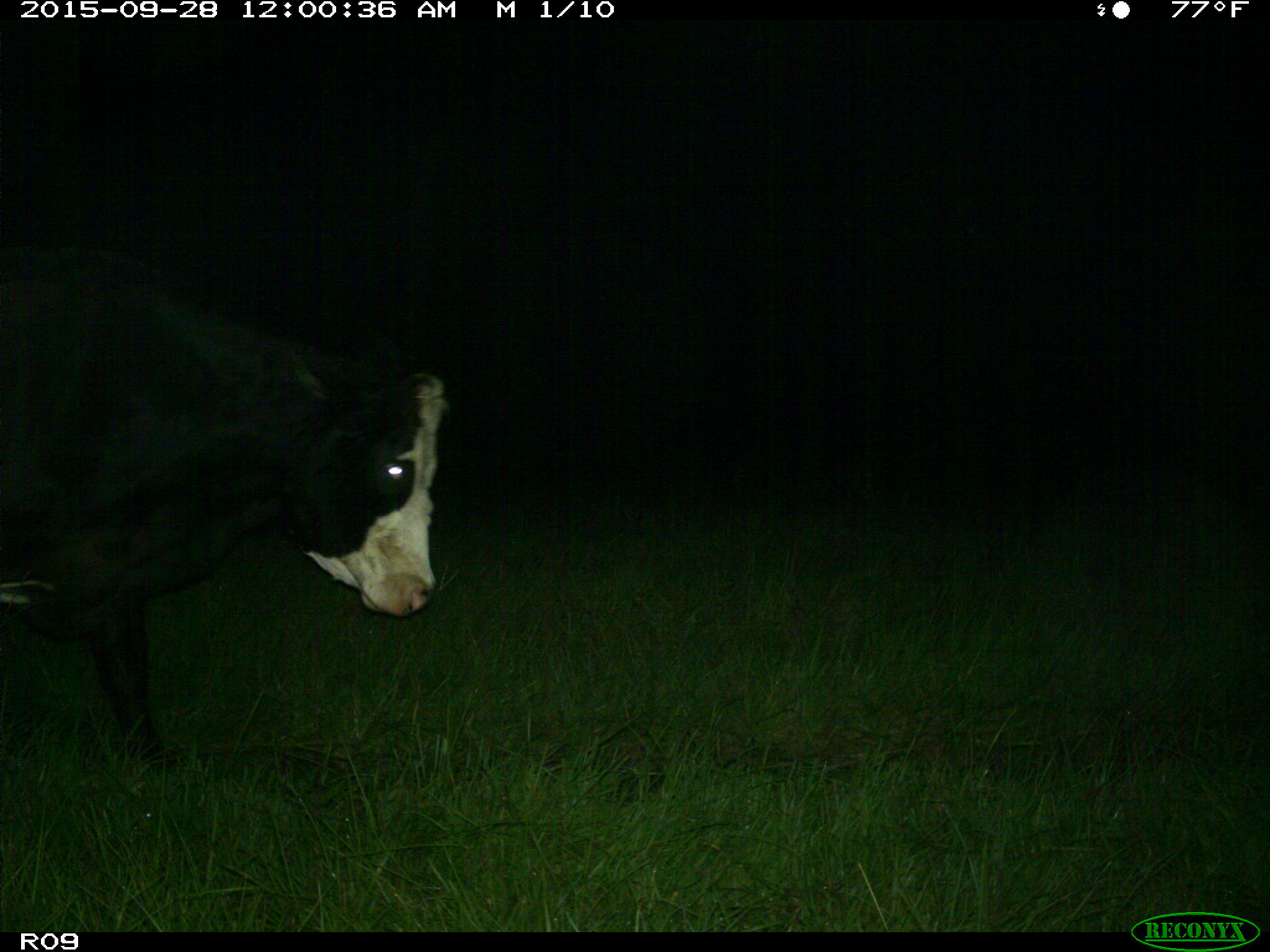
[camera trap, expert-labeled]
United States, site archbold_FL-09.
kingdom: Animalia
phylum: Chordata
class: Mammalia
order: Artiodactyla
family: Bovidae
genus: Bos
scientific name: Bos taurus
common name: domestic cow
Bos taurus (domestic cow).